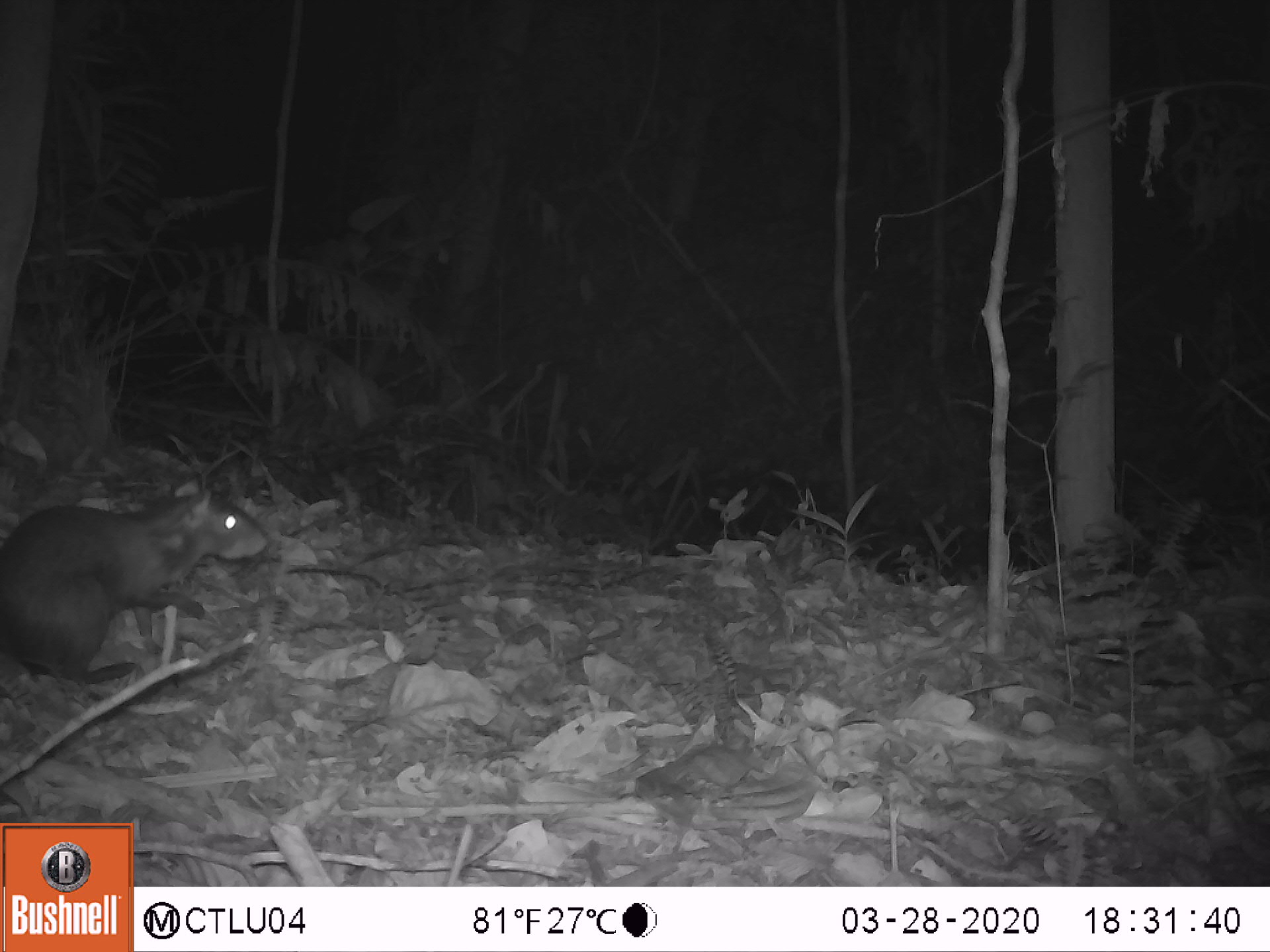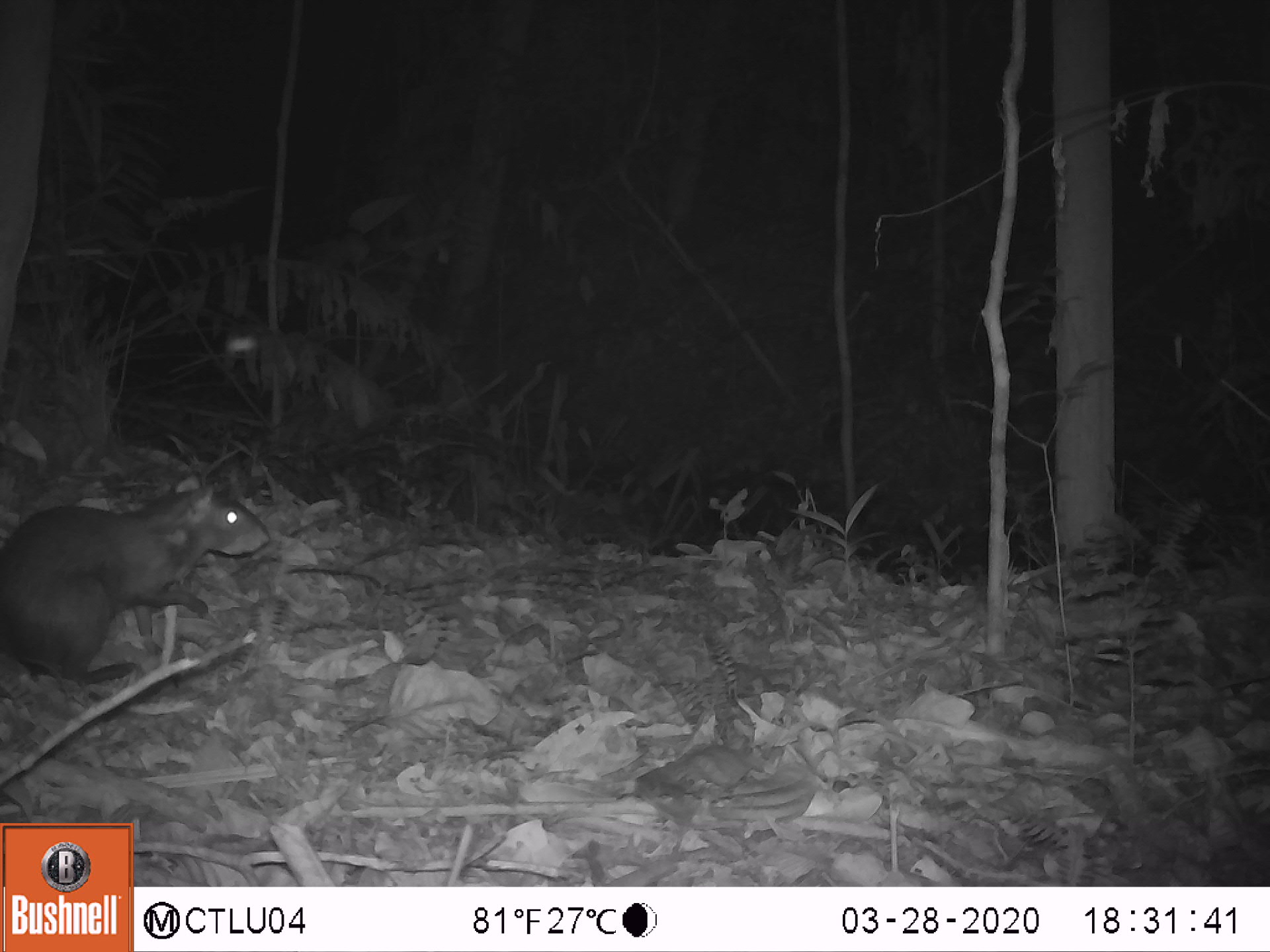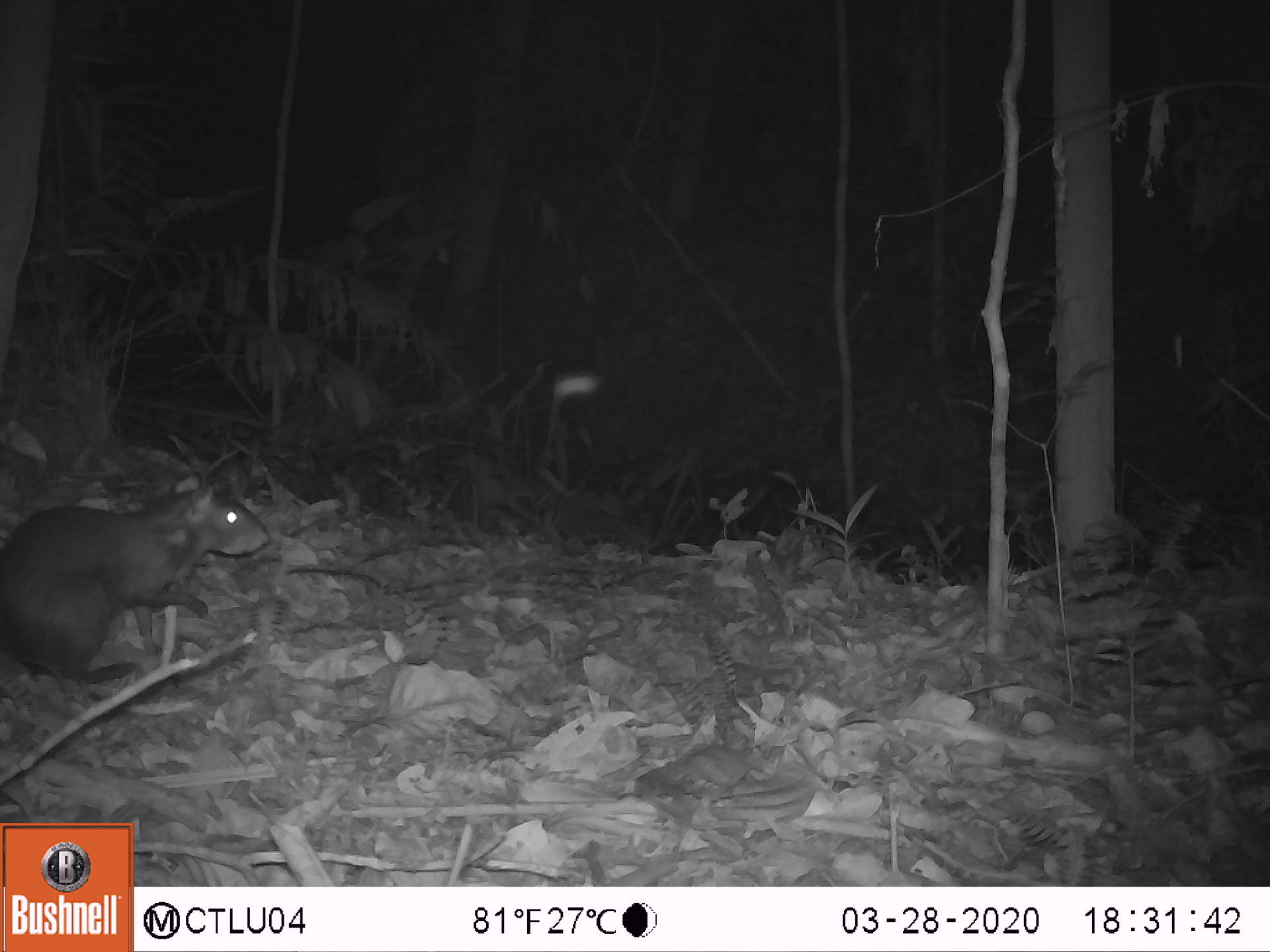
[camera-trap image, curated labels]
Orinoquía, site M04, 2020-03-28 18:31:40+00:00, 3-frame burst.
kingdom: Animalia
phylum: Chordata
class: Mammalia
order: Rodentia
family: Dasyproctidae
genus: Dasyprocta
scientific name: Dasyprocta fuliginosa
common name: black agouti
Black agouti (Dasyprocta fuliginosa).